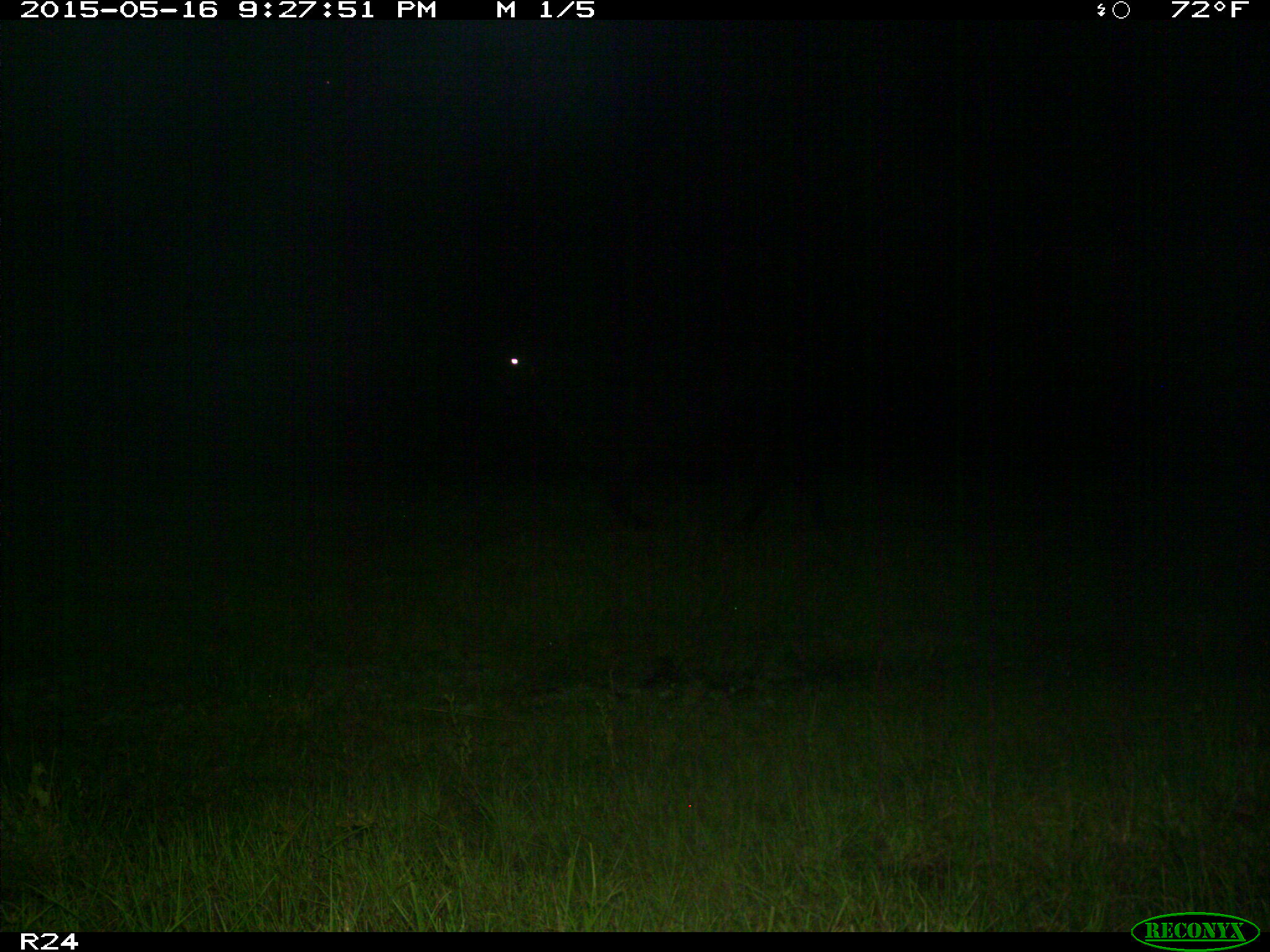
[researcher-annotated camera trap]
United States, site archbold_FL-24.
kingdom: Animalia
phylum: Chordata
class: Mammalia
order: Artiodactyla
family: Bovidae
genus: Bos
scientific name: Bos taurus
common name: domestic cow